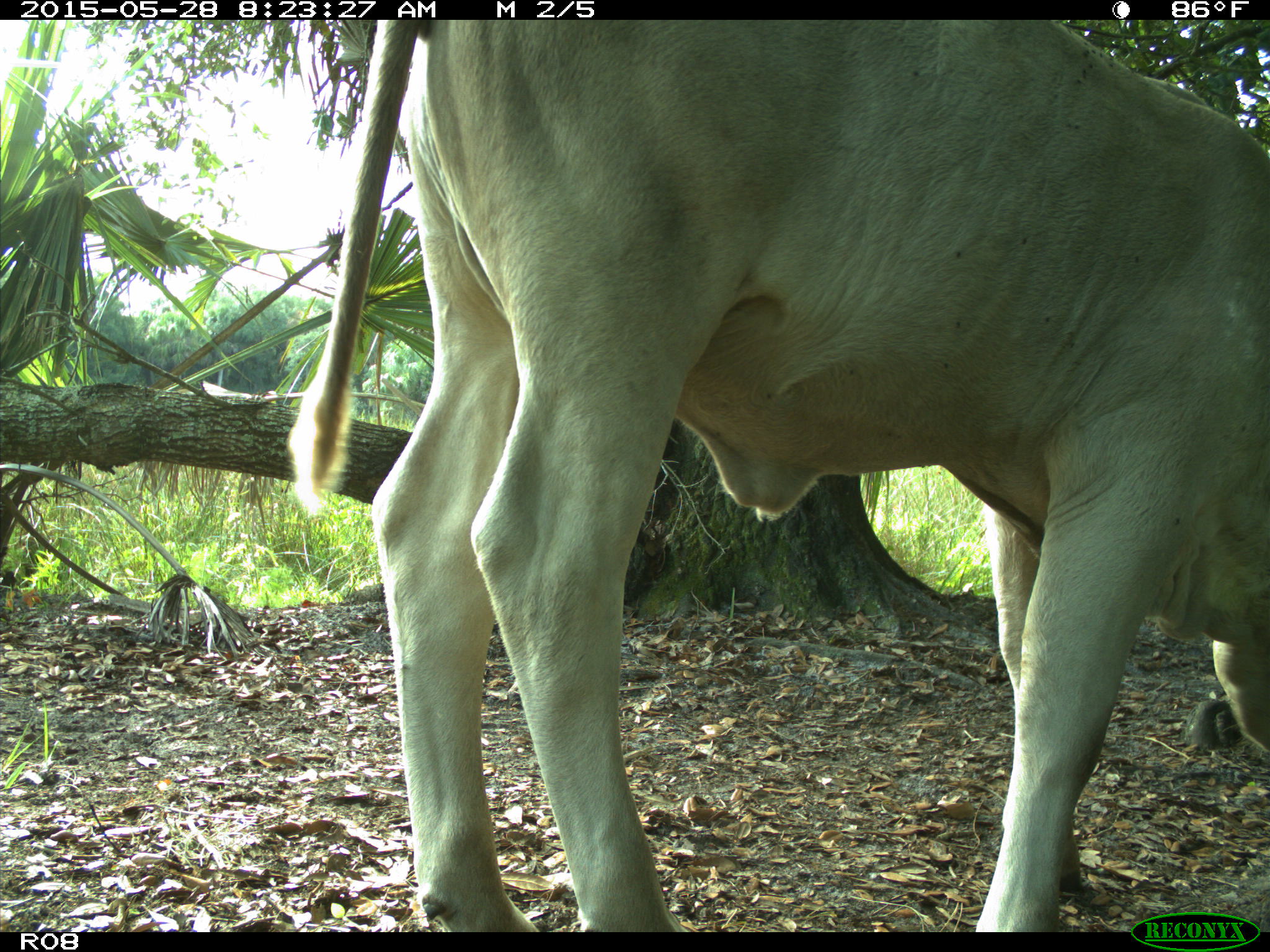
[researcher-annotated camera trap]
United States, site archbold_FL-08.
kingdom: Animalia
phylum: Chordata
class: Mammalia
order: Artiodactyla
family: Bovidae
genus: Bos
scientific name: Bos taurus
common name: domestic cow